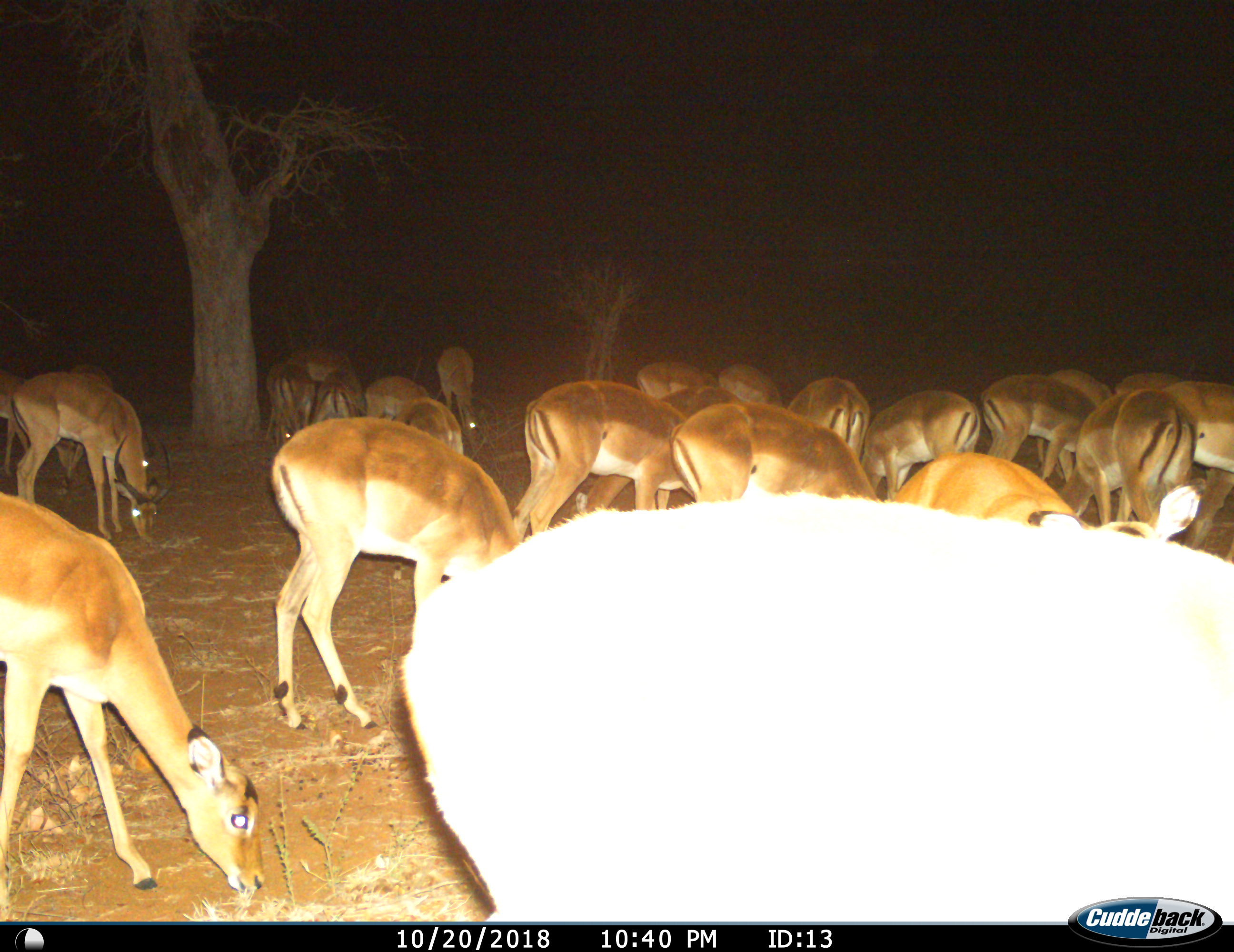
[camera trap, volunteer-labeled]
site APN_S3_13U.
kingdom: Animalia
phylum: Chordata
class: Mammalia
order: Artiodactyla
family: Bovidae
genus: Aepyceros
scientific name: Aepyceros melampus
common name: impala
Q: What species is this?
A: Impala (Aepyceros melampus).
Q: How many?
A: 11-50.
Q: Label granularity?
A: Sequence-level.